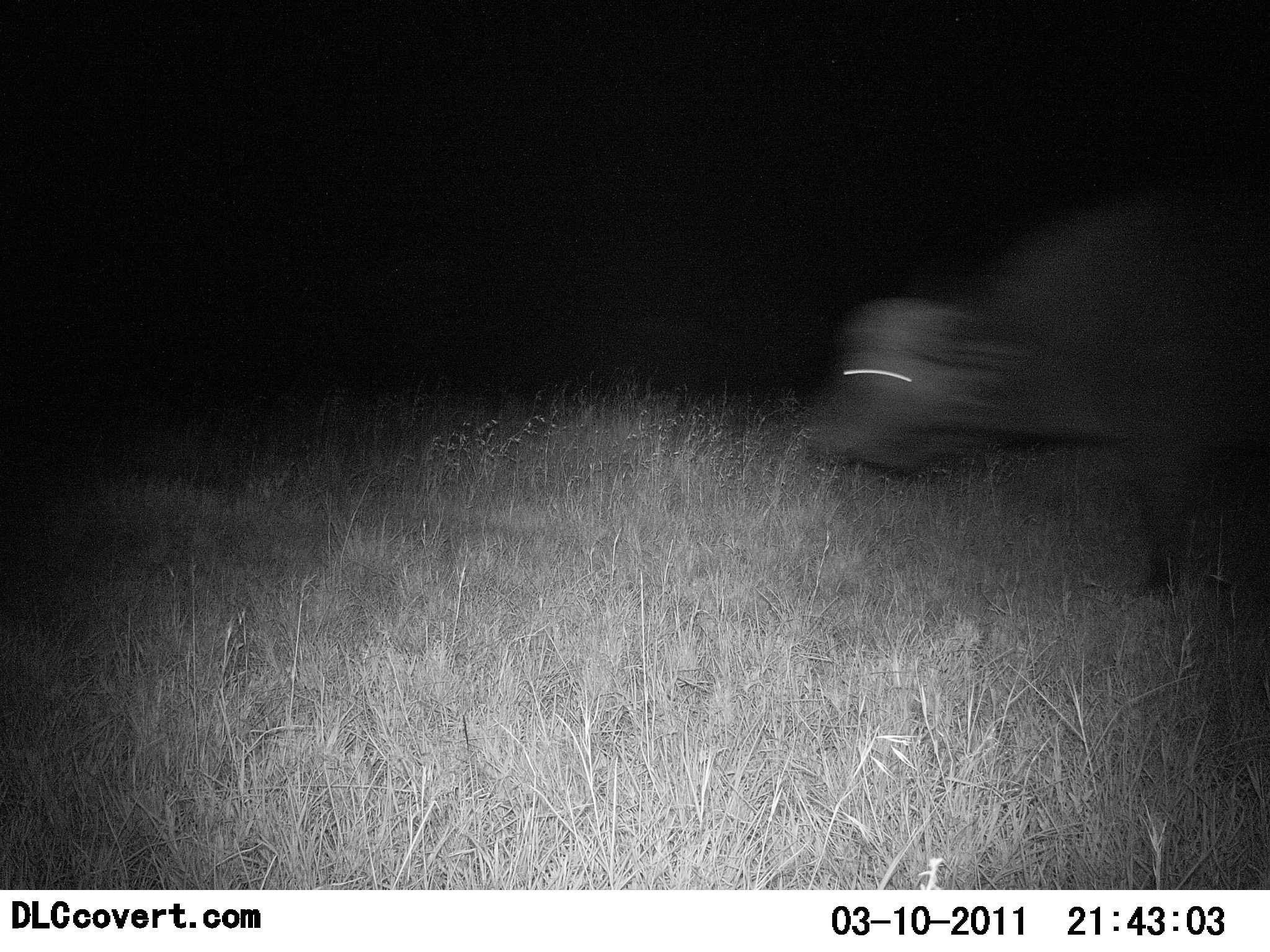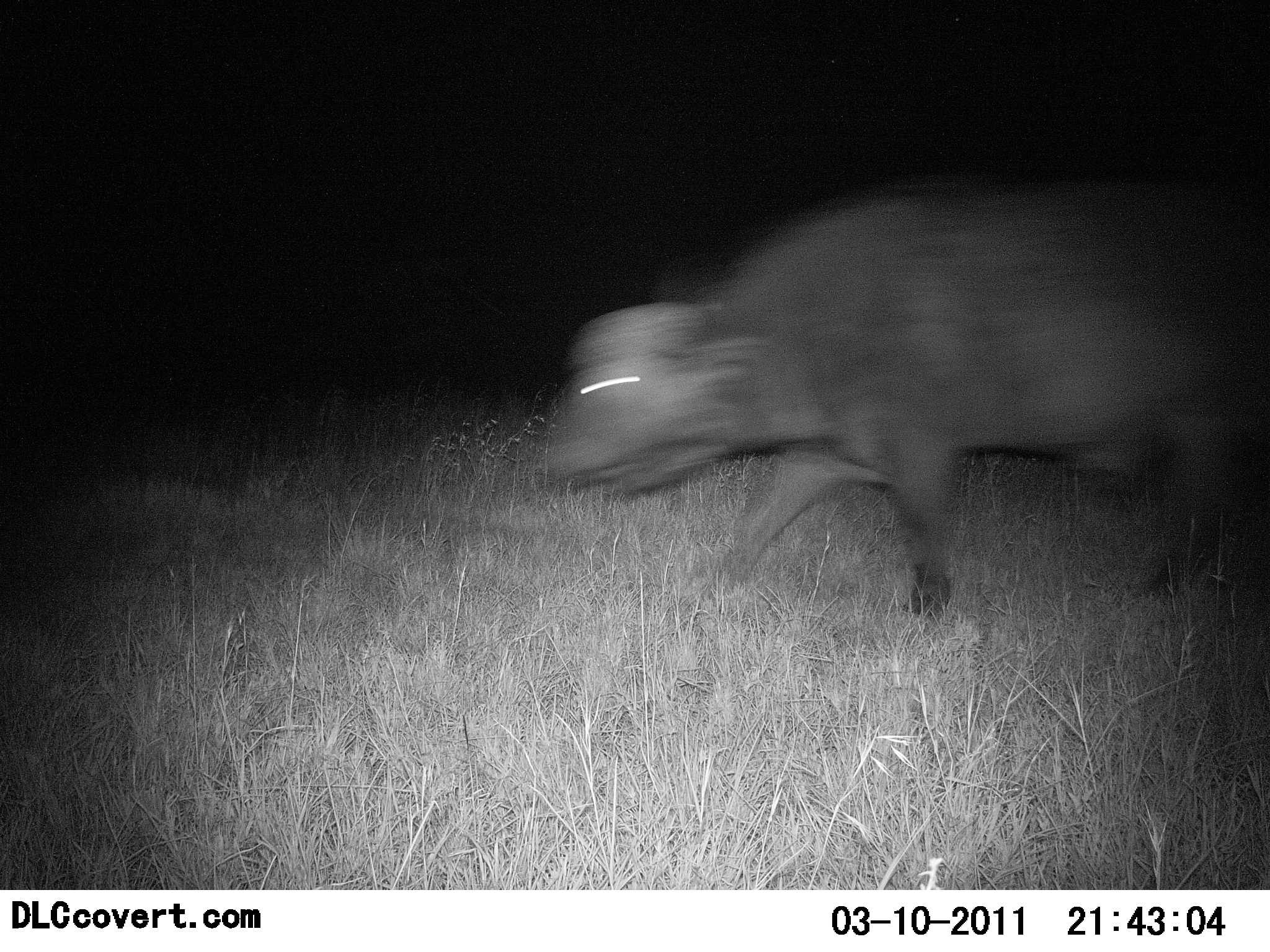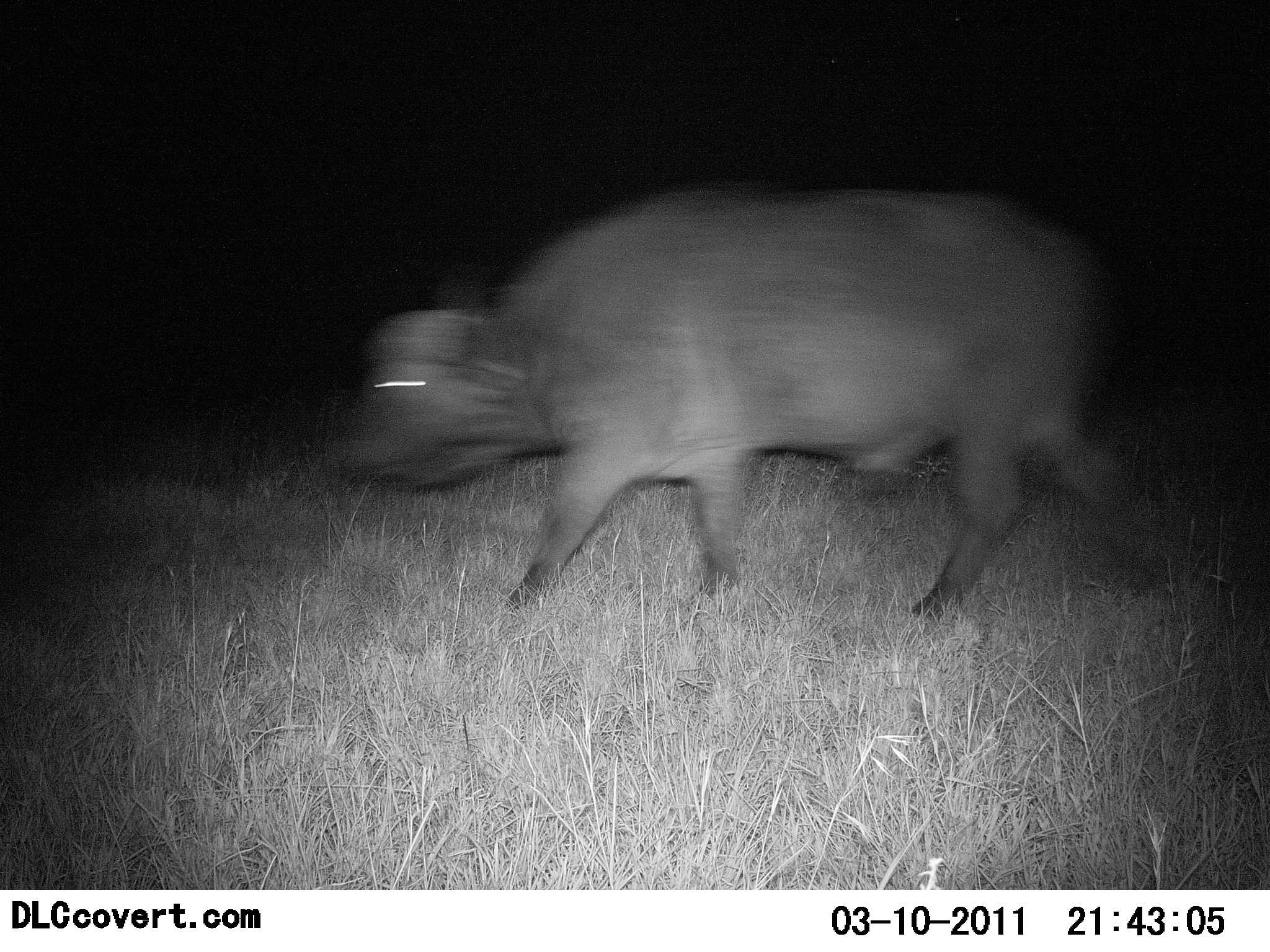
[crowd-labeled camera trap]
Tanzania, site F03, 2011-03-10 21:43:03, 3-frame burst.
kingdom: Animalia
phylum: Chordata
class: Mammalia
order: Artiodactyla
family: Bovidae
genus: Syncerus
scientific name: Syncerus caffer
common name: cape buffalo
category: buffalo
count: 1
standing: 0%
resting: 0%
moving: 100%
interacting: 0%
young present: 0%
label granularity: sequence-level